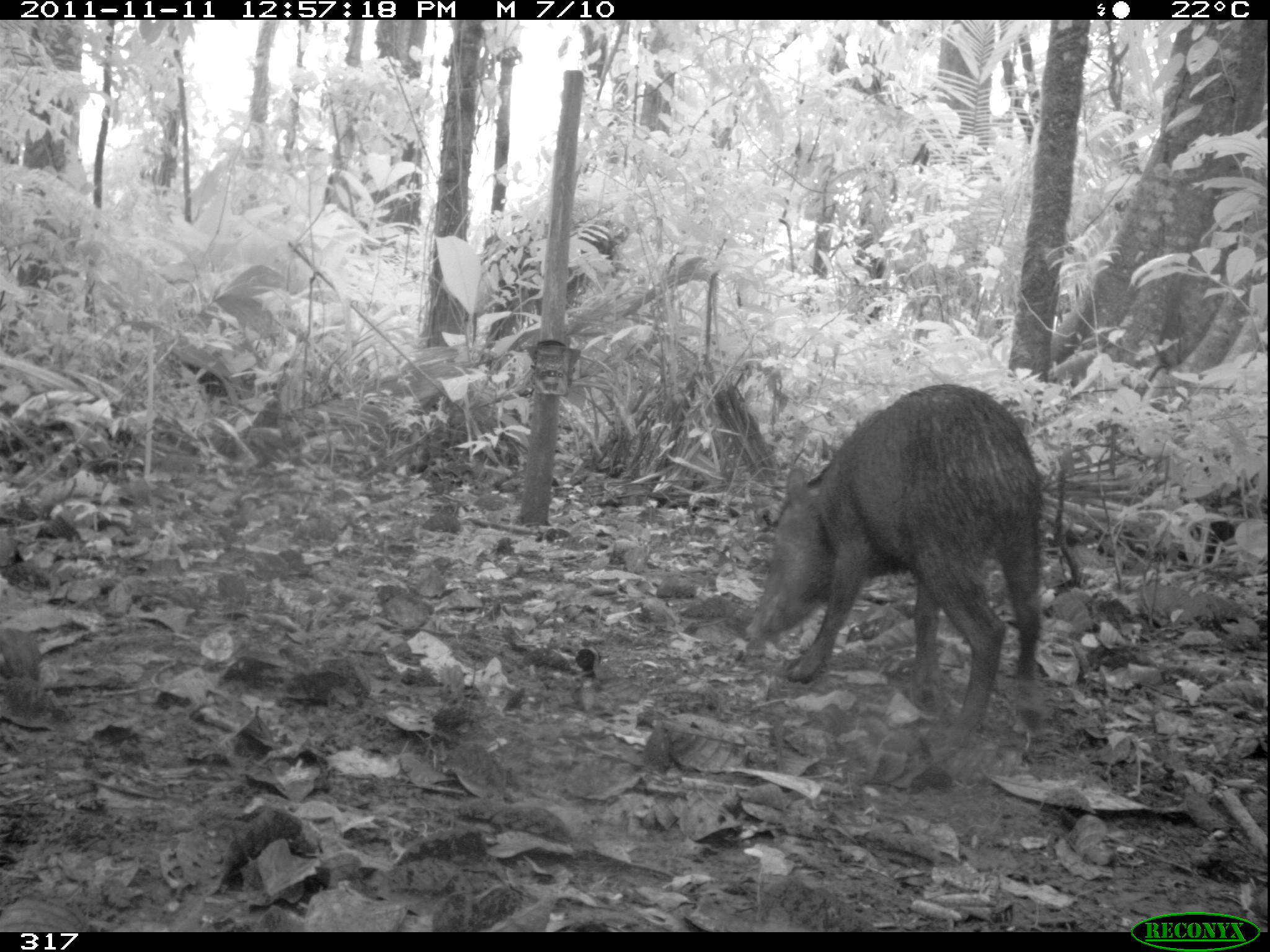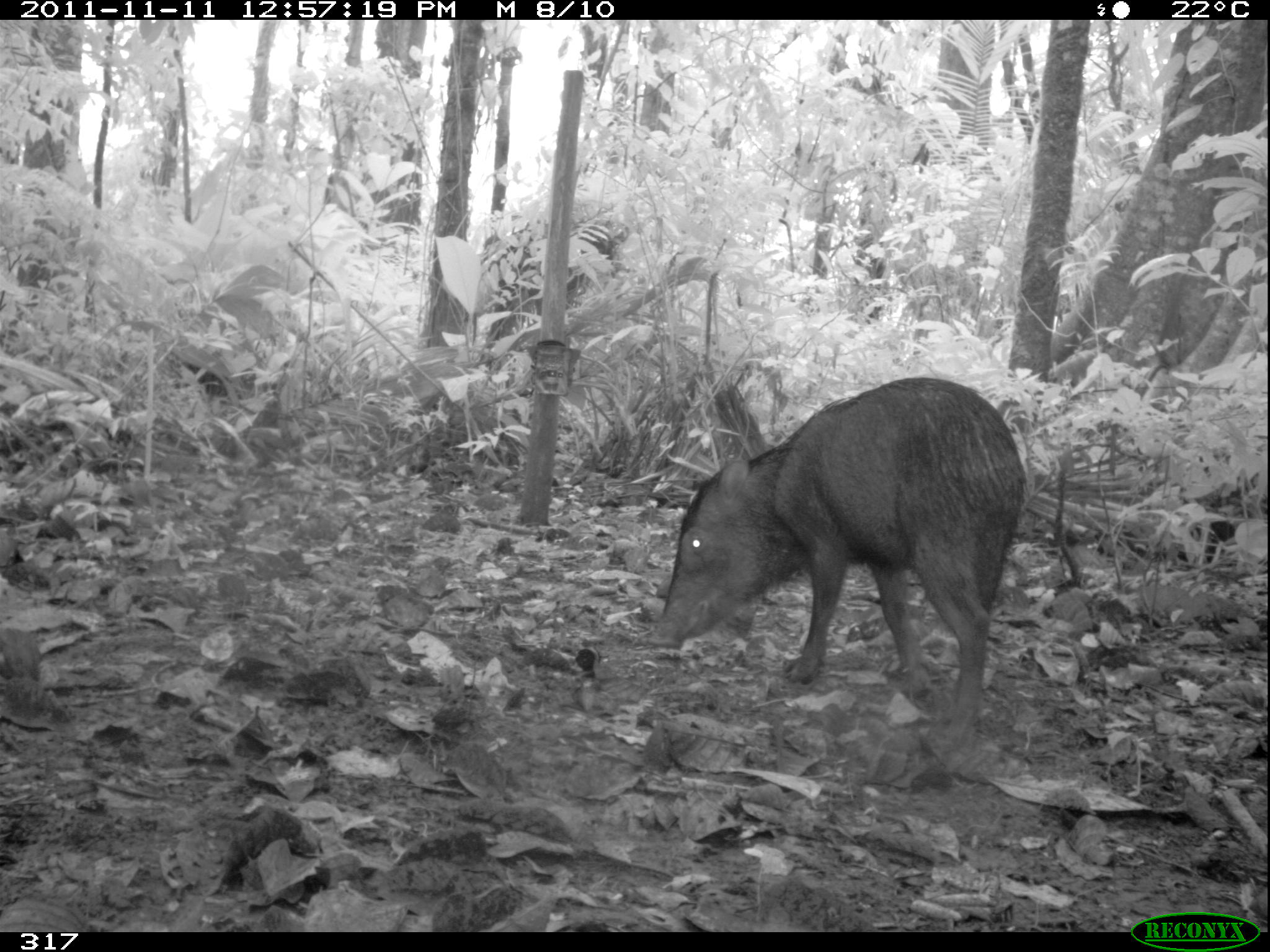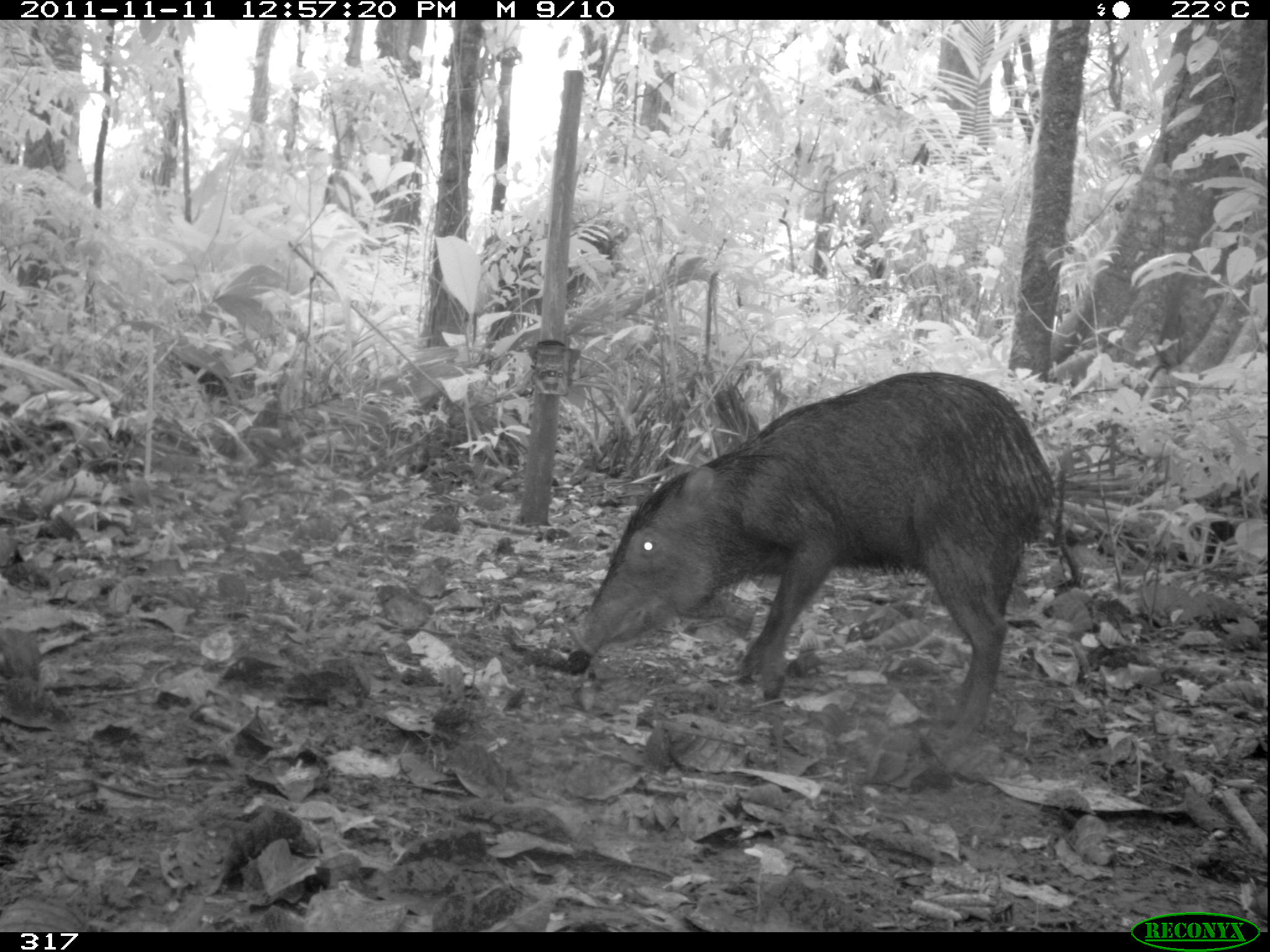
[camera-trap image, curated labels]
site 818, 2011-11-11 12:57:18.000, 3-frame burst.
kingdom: Animalia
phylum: Chordata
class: Mammalia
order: Artiodactyla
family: Tayassuidae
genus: Tayassu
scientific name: Tayassu pecari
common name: white-lipped peccary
Tayassu pecari (white-lipped peccary).